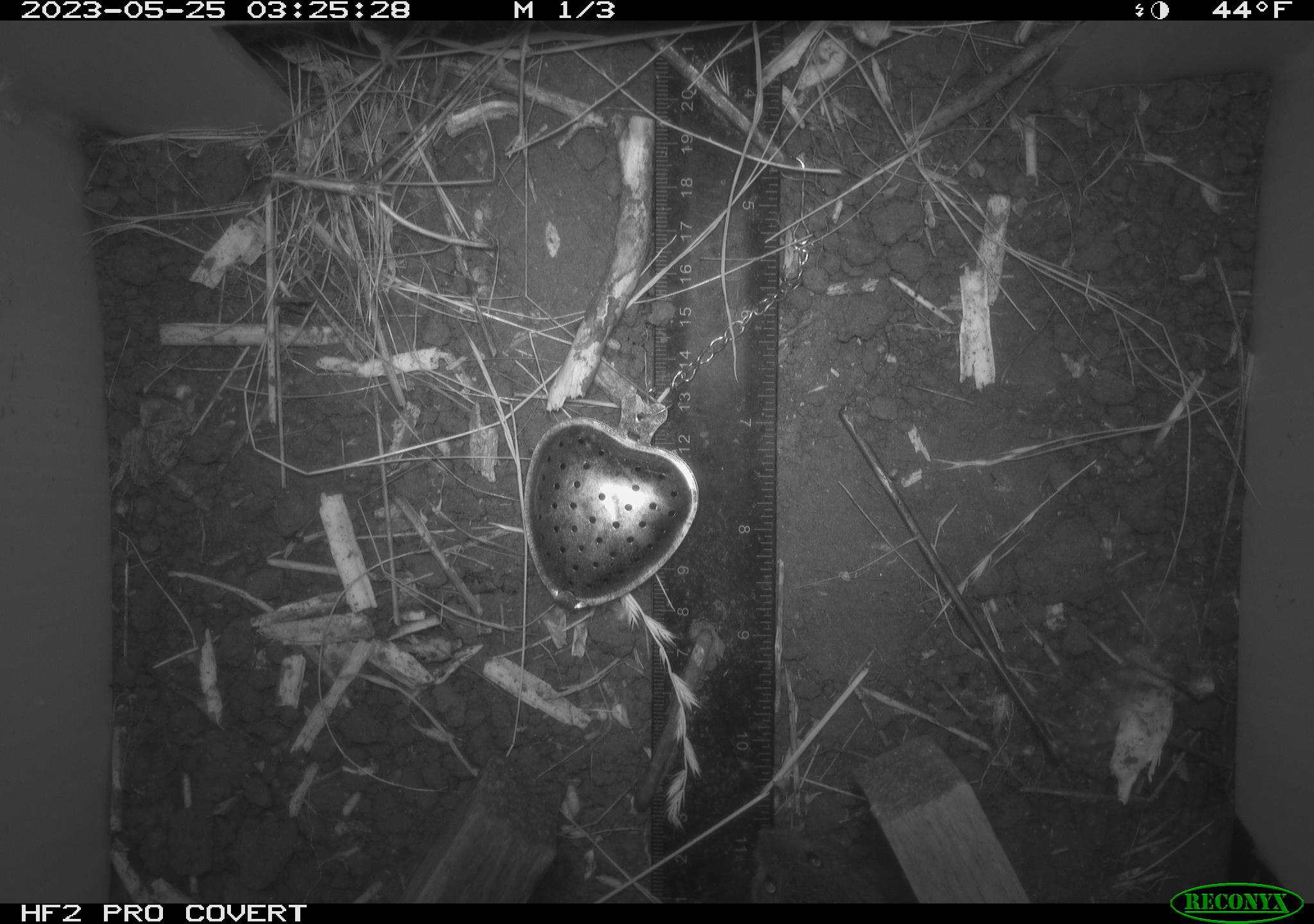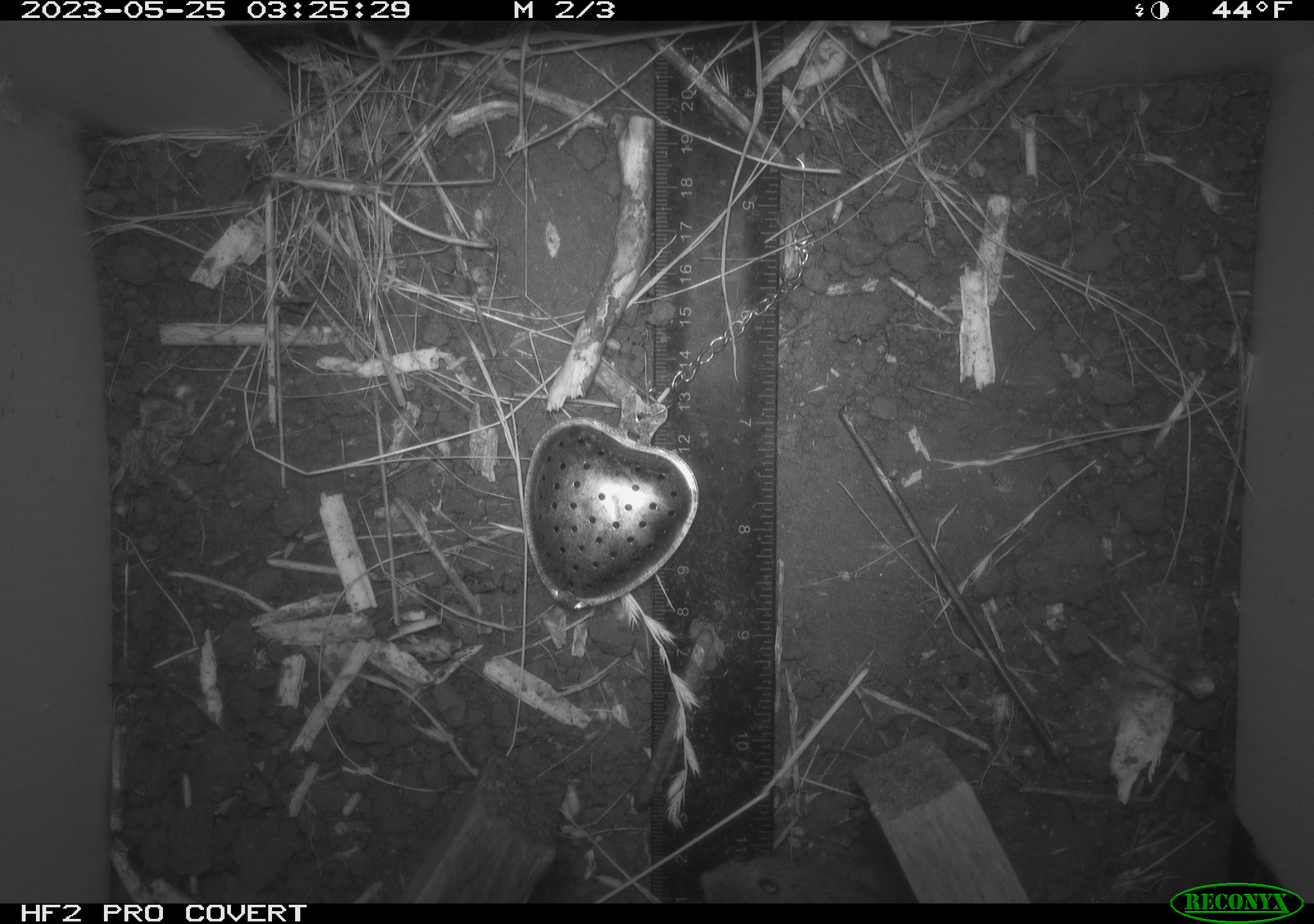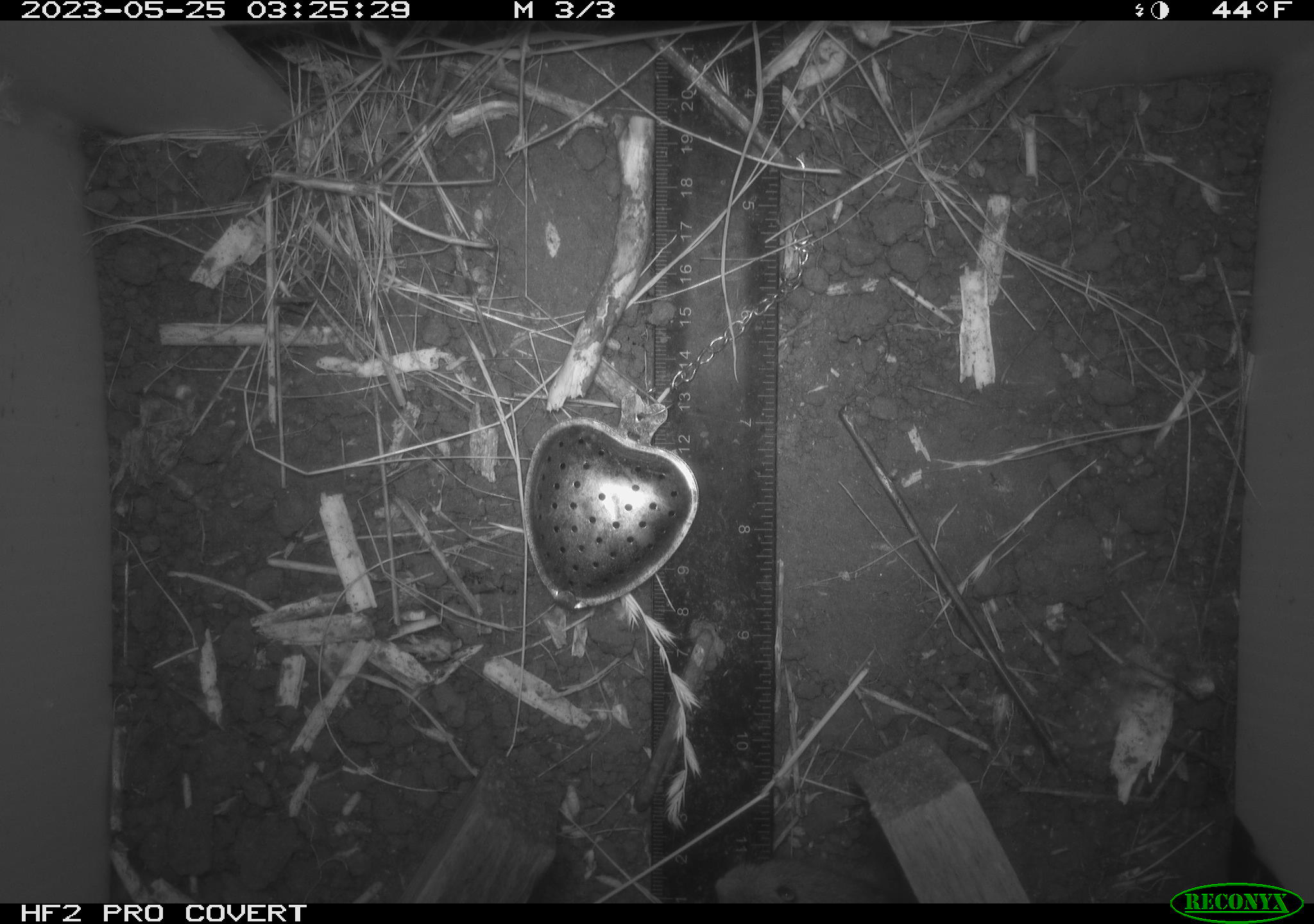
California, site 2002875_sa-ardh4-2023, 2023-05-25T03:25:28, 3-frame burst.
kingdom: Animalia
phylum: Chordata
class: Mammalia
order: Rodentia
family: Cricetidae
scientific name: Arvicolinae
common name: voles, lemmings, and muskrats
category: arvicolinae subfamily